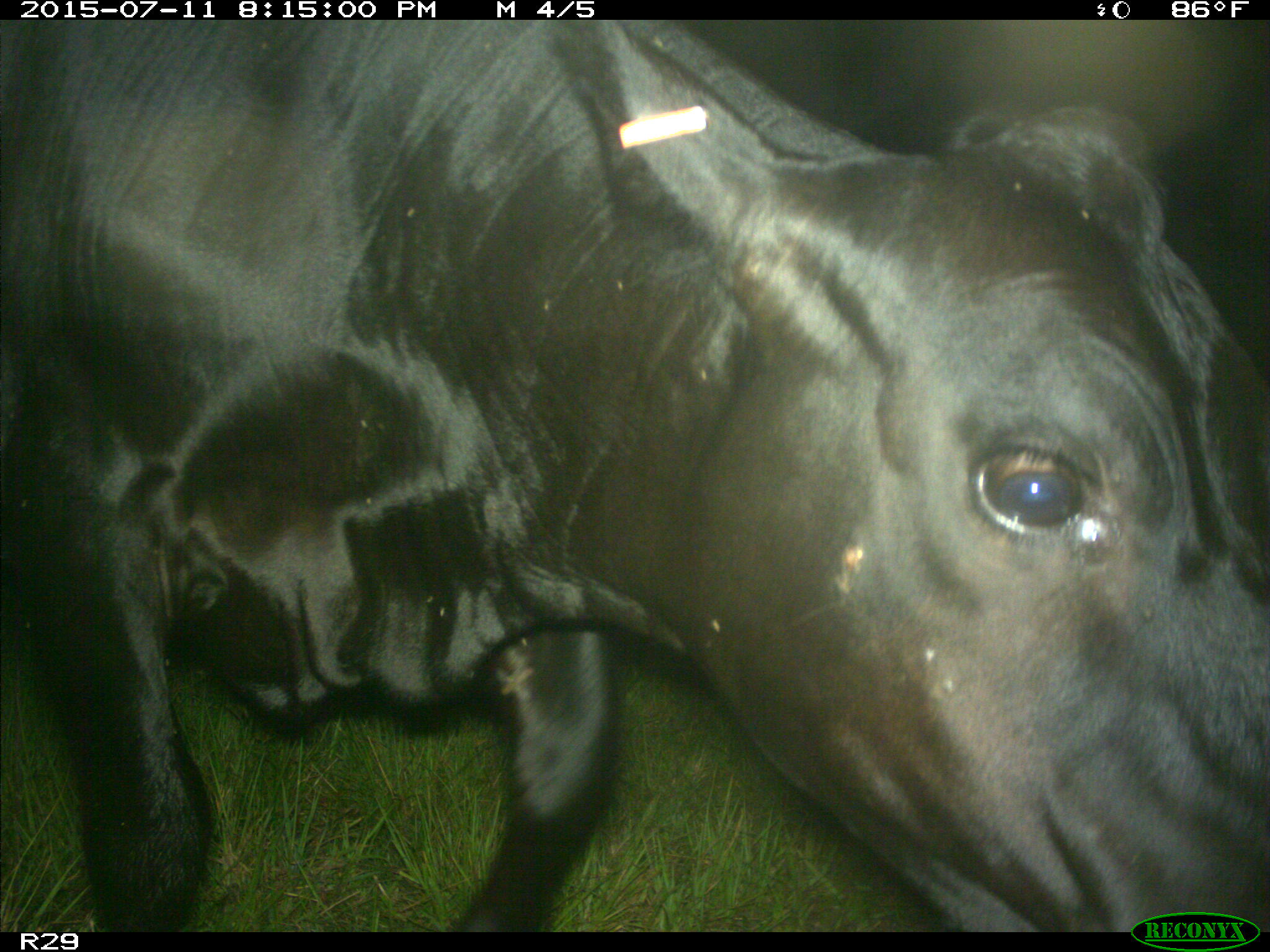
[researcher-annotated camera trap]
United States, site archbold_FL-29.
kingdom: Animalia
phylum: Chordata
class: Mammalia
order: Artiodactyla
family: Bovidae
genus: Bos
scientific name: Bos taurus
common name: domestic cow